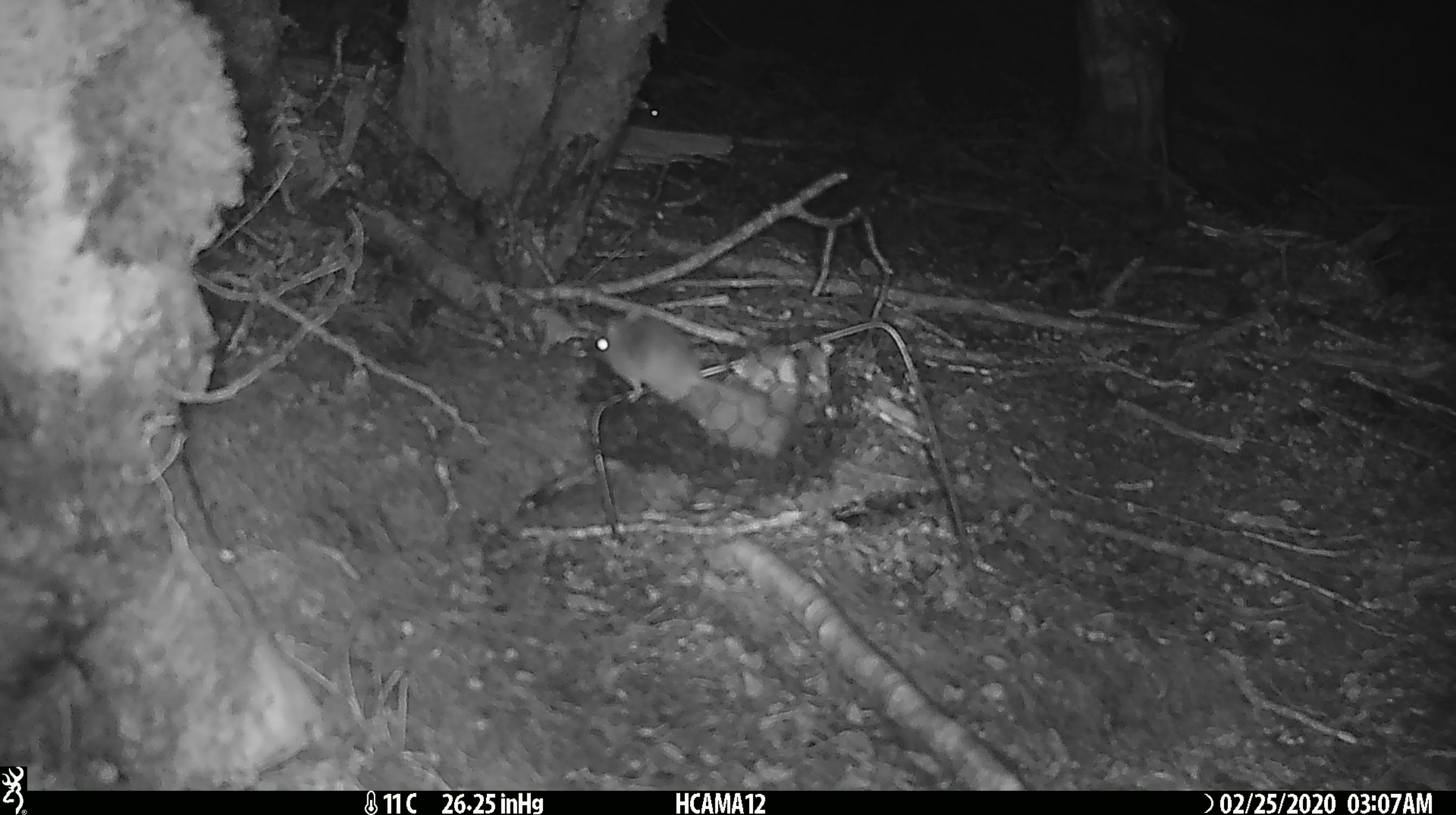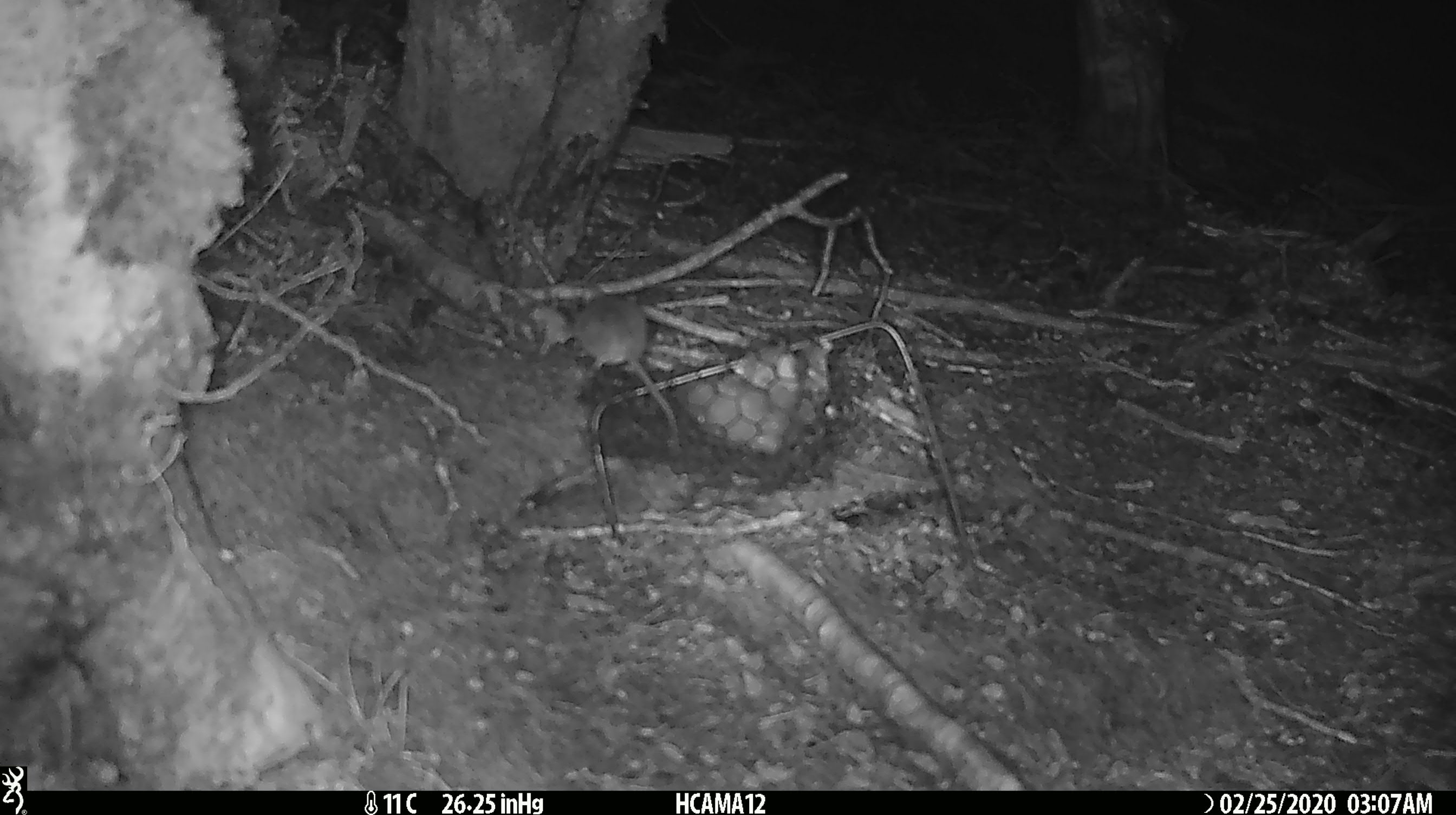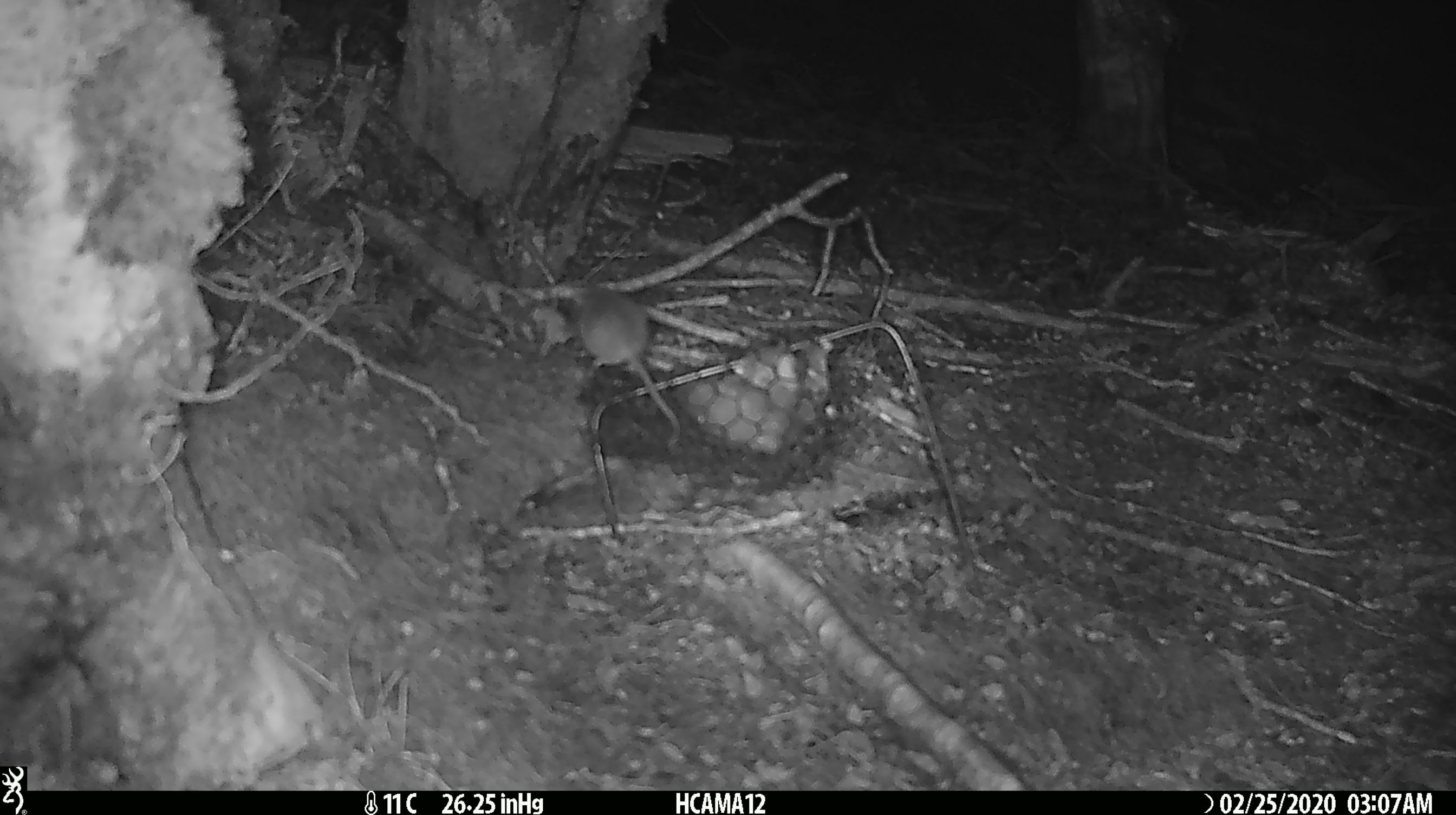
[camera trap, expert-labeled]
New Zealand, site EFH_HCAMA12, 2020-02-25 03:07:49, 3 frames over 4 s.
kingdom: Animalia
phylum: Chordata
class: Mammalia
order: Rodentia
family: Muridae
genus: Mus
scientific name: Mus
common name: mouse